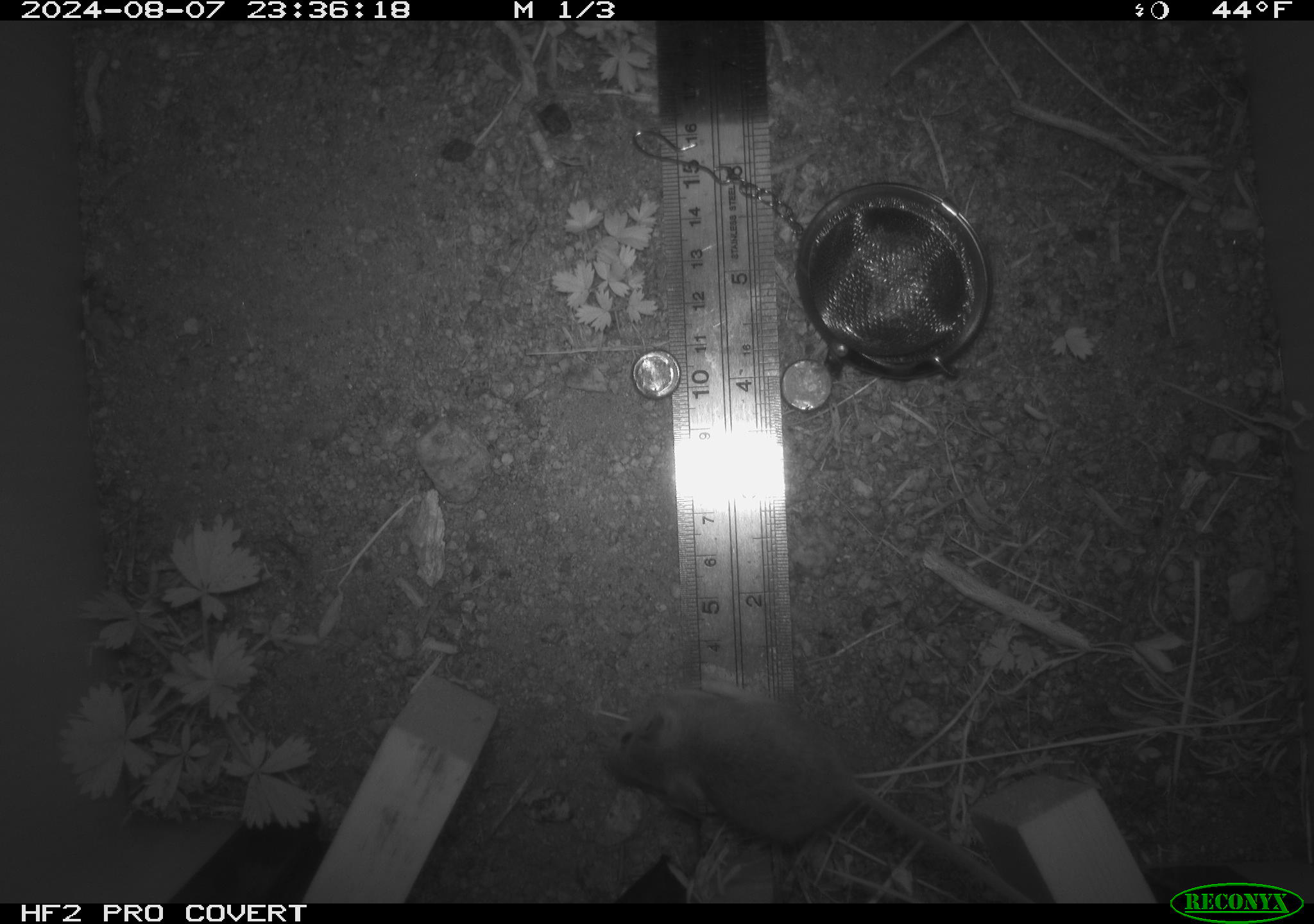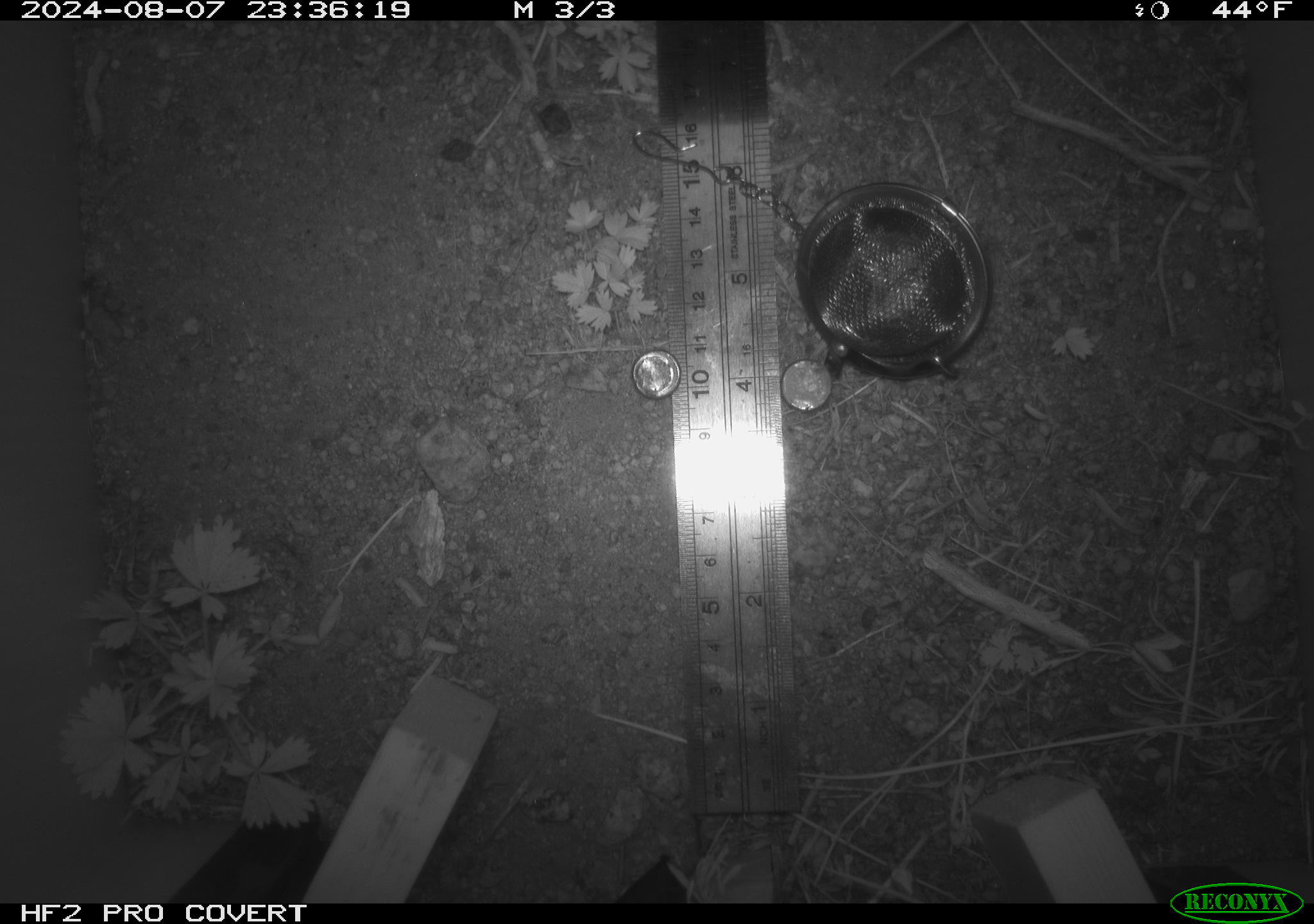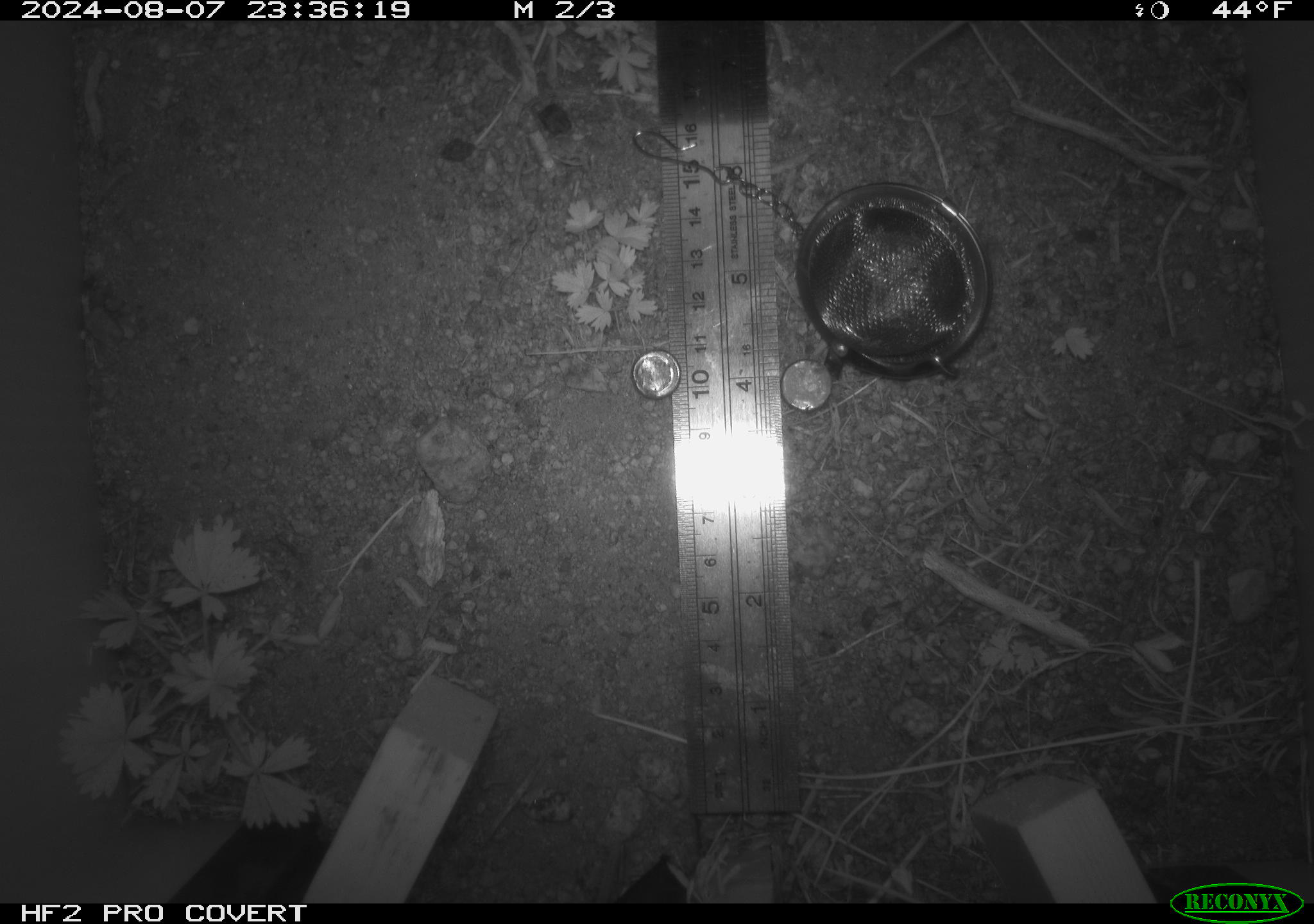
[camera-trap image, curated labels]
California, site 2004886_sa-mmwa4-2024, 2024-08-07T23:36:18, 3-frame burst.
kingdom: Animalia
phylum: Chordata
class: Mammalia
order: Rodentia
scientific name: Rodentia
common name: mouse species